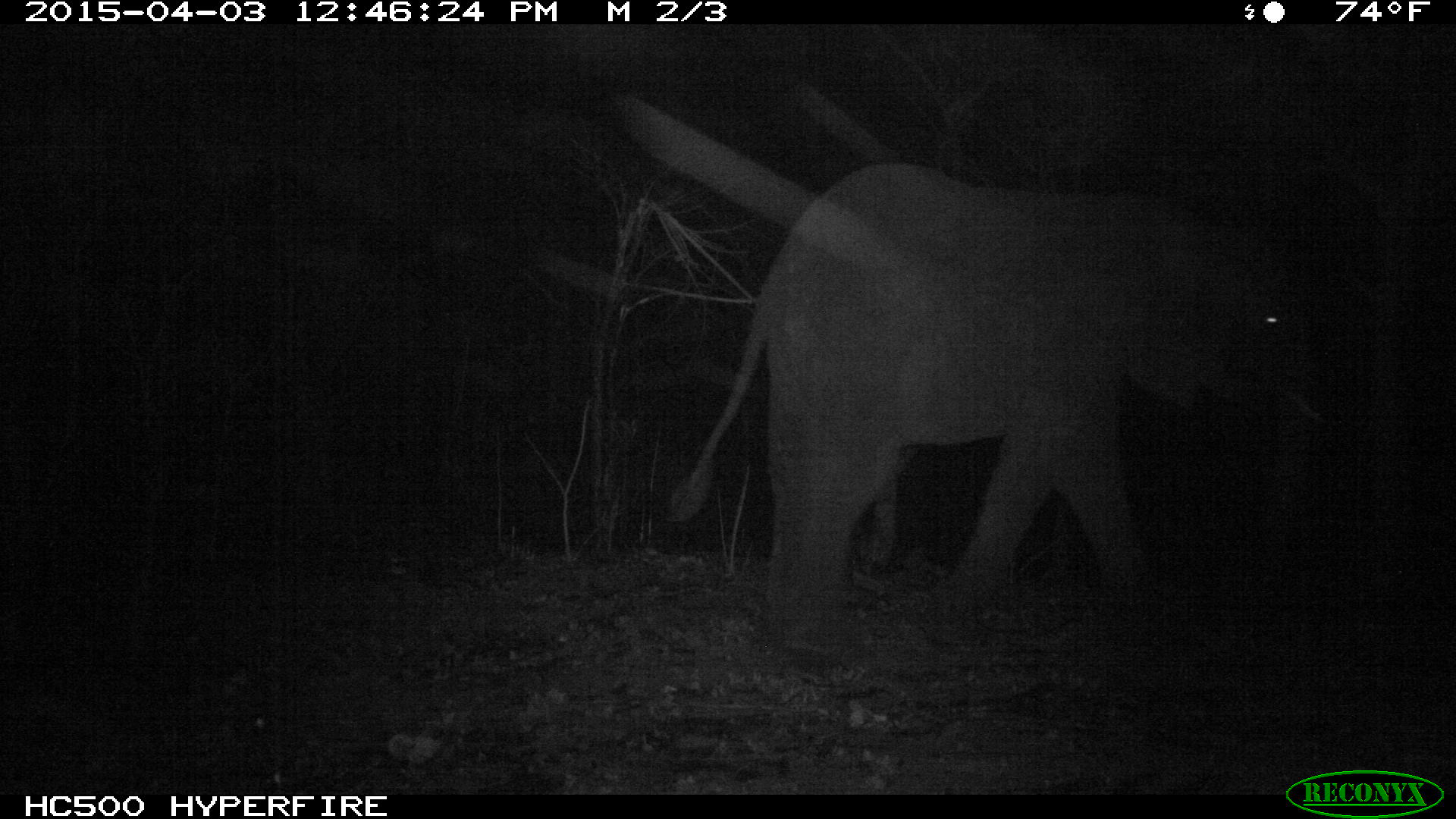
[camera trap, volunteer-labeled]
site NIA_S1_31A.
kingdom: Animalia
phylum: Chordata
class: Mammalia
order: Proboscidea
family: Elephantidae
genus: Loxodonta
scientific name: Loxodonta africana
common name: african bush elephant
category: elephant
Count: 1.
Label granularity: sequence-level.